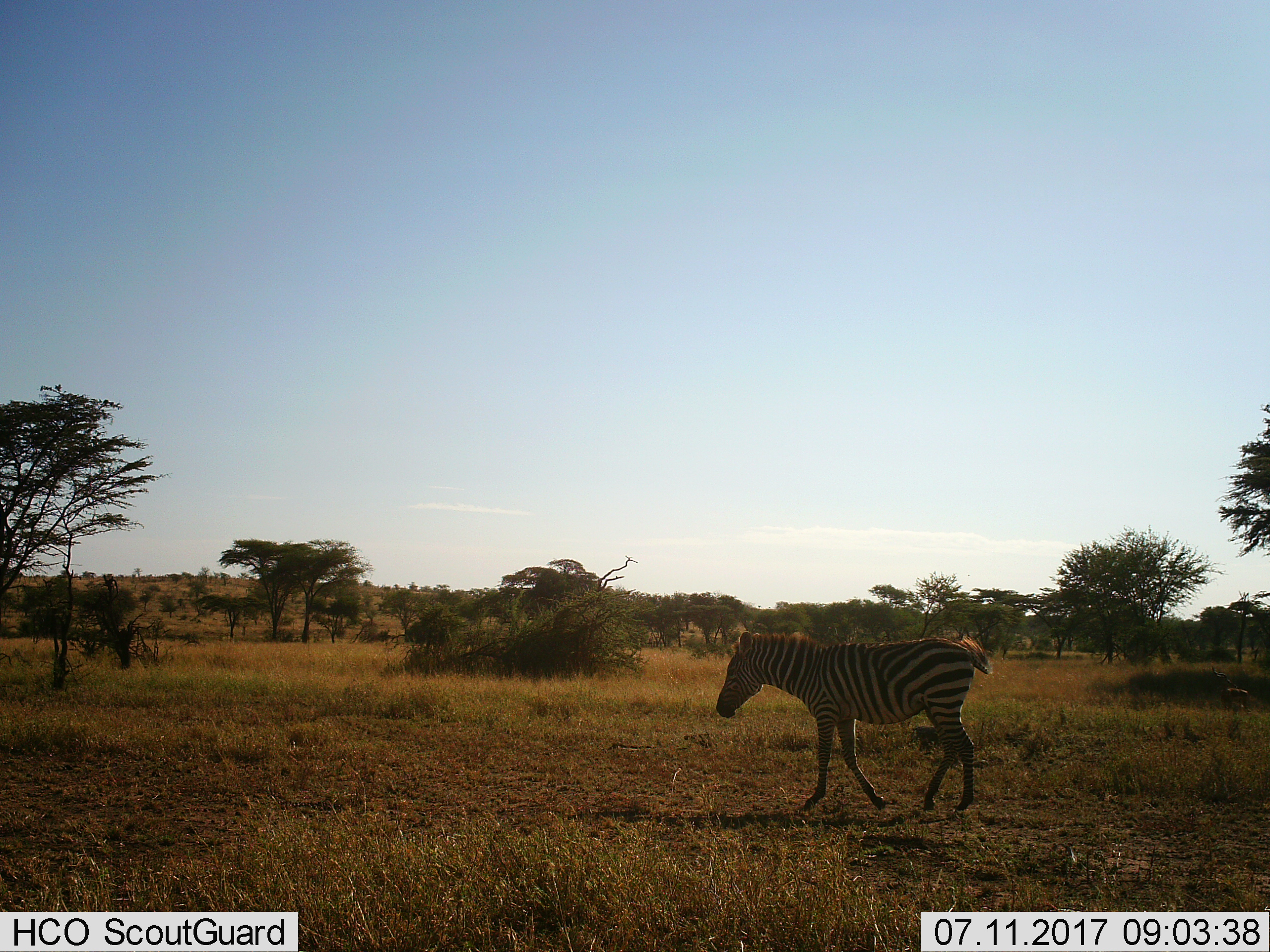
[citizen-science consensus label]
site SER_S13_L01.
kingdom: Animalia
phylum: Chordata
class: Mammalia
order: Perissodactyla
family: Equidae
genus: Equus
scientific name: Equus quagga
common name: plains zebra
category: zebraplains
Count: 1.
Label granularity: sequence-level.